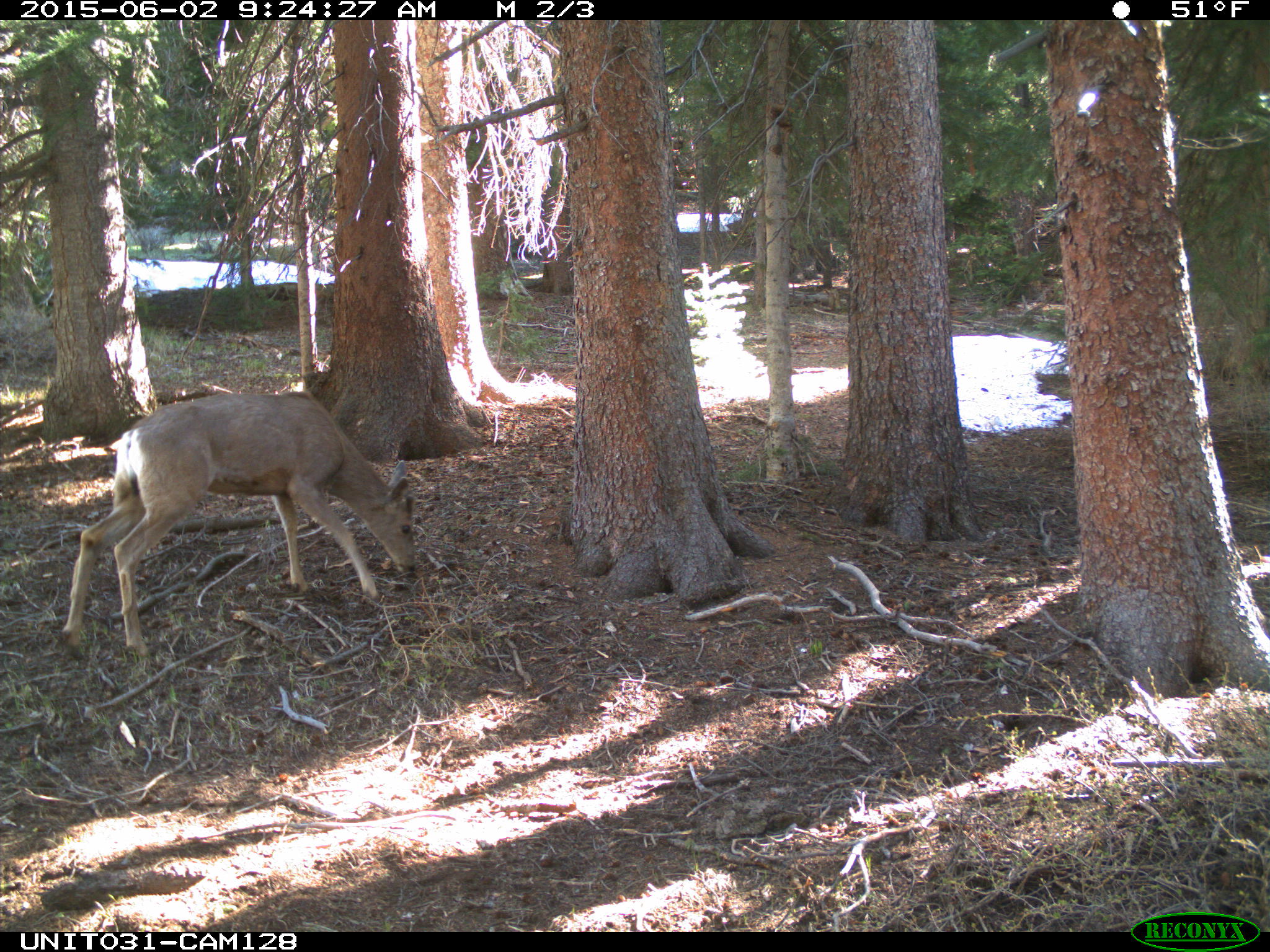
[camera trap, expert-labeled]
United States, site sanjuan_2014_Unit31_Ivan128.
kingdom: Animalia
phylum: Chordata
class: Mammalia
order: Artiodactyla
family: Cervidae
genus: Odocoileus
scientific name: Odocoileus hemionus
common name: mule deer